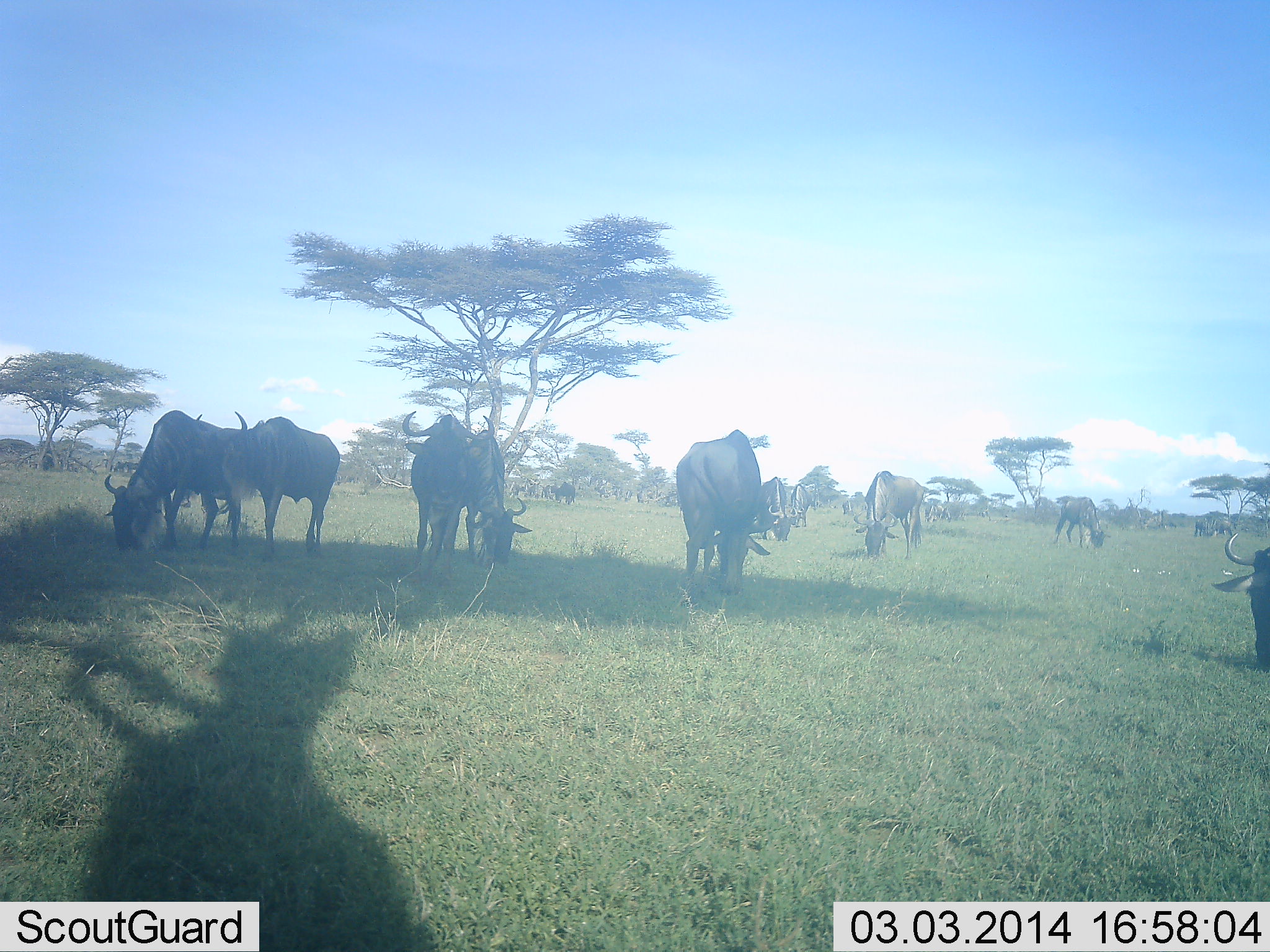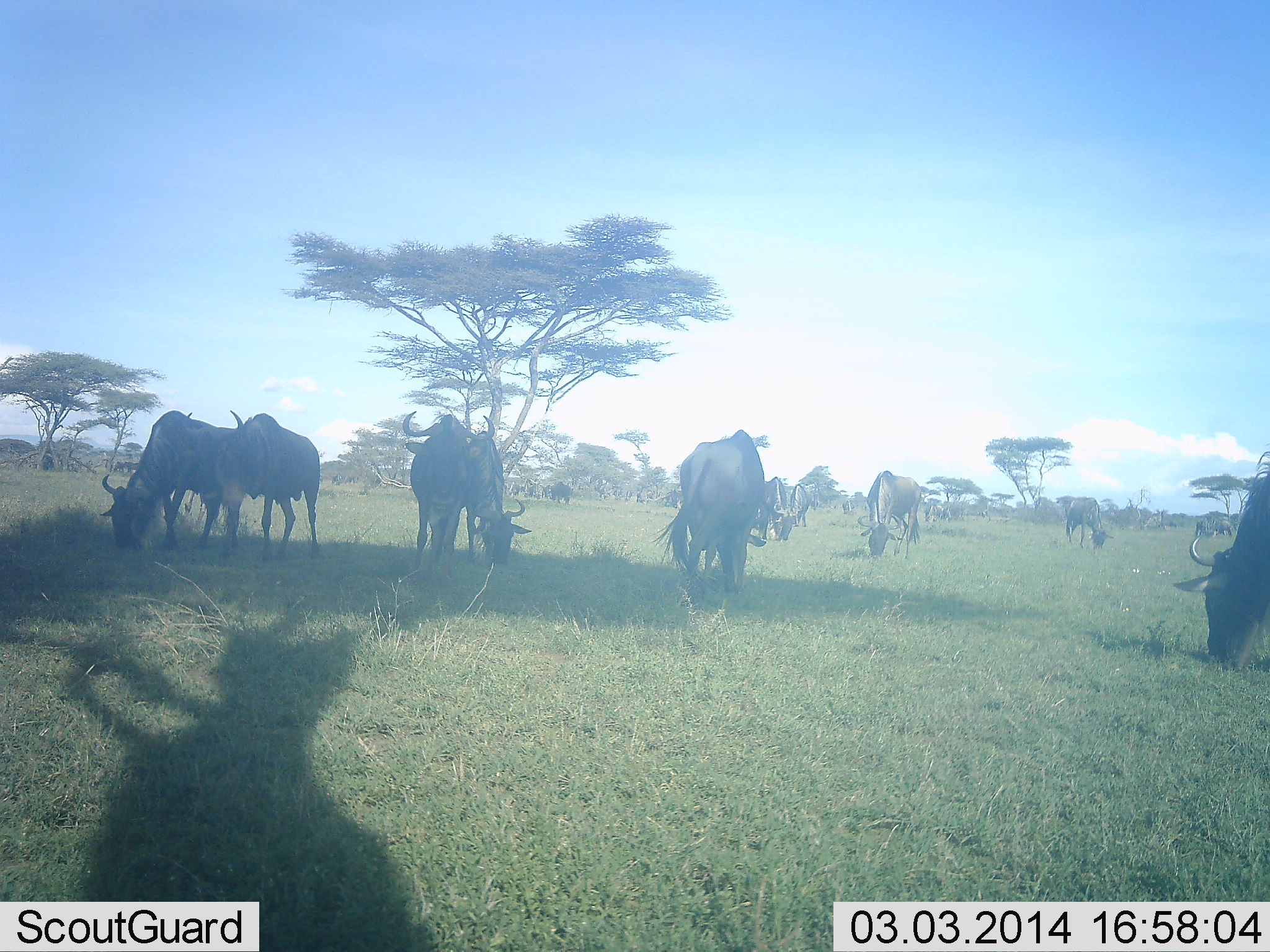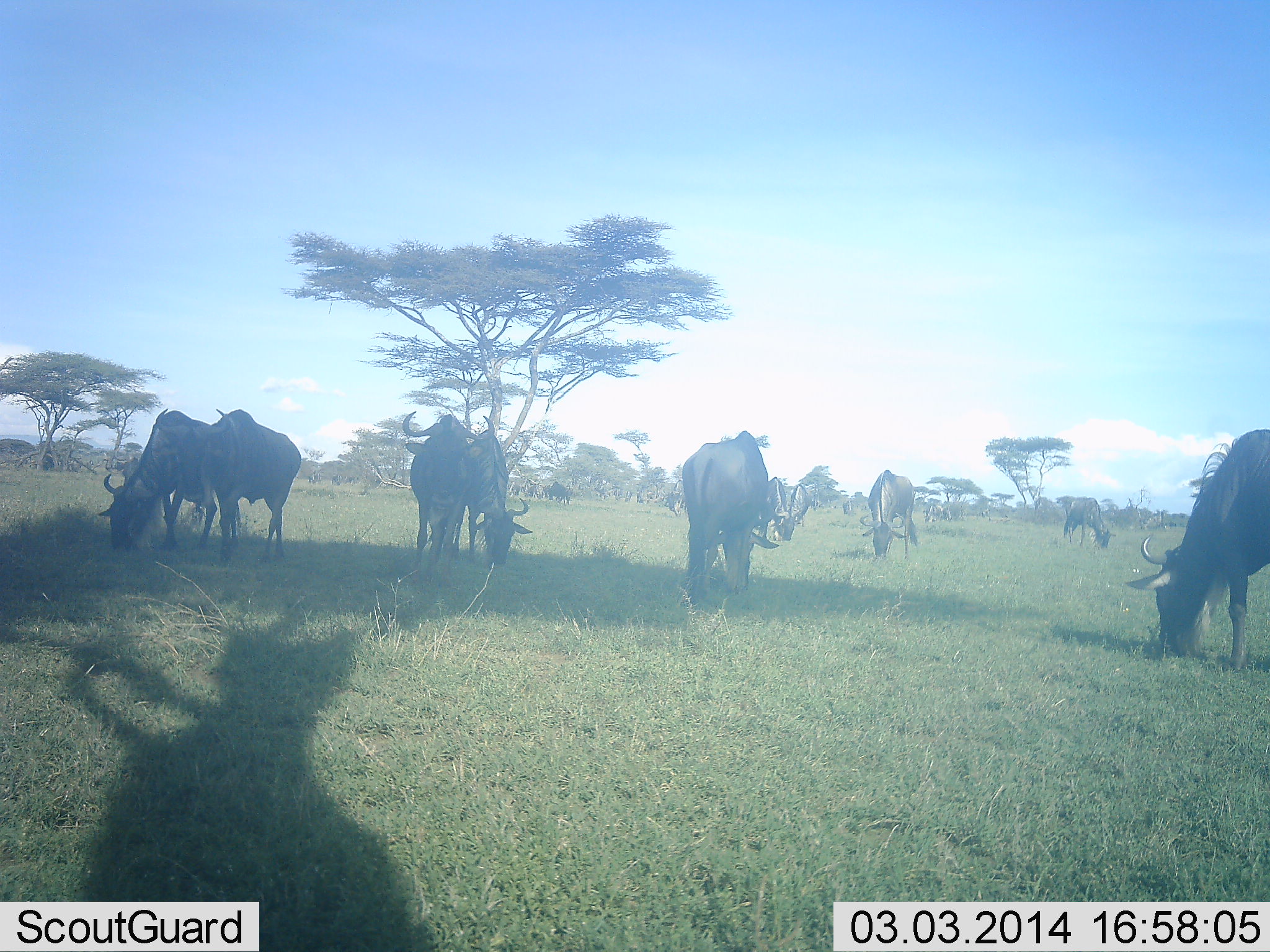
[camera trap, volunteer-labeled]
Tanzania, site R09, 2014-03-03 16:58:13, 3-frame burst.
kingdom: Animalia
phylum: Chordata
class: Mammalia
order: Artiodactyla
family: Bovidae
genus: Connochaetes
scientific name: Connochaetes taurinus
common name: blue wildebeest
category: wildebeest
Wildebeest (blue wildebeest) (Connochaetes taurinus), count 11-50. Behavior (volunteer vote fractions): standing 22%, resting 11%, moving 0%, interacting 0%. Young present (vote fraction): 0%. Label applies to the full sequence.